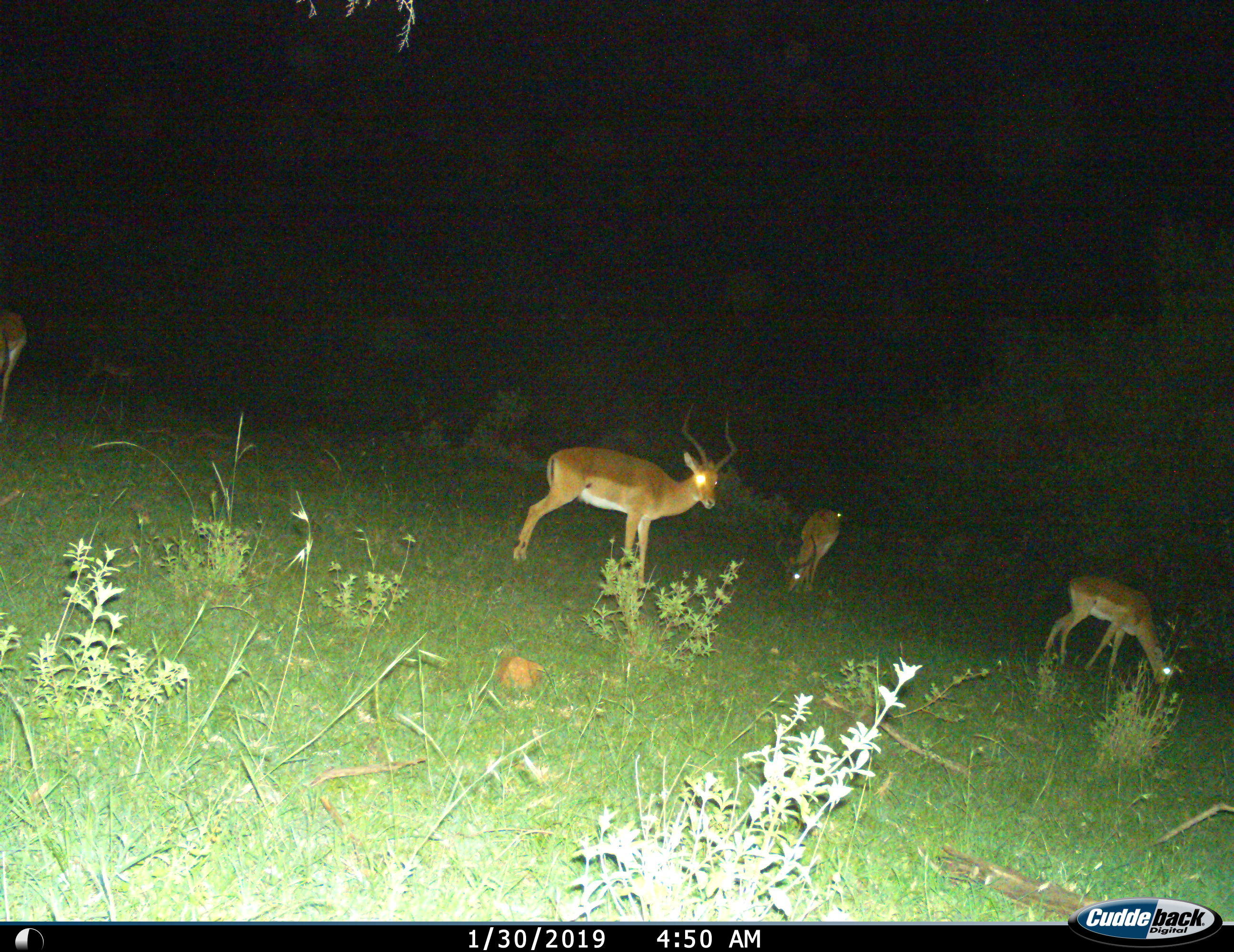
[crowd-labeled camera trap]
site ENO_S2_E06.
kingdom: Animalia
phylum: Chordata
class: Mammalia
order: Artiodactyla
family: Bovidae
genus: Aepyceros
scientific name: Aepyceros melampus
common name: impala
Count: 4.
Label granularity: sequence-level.